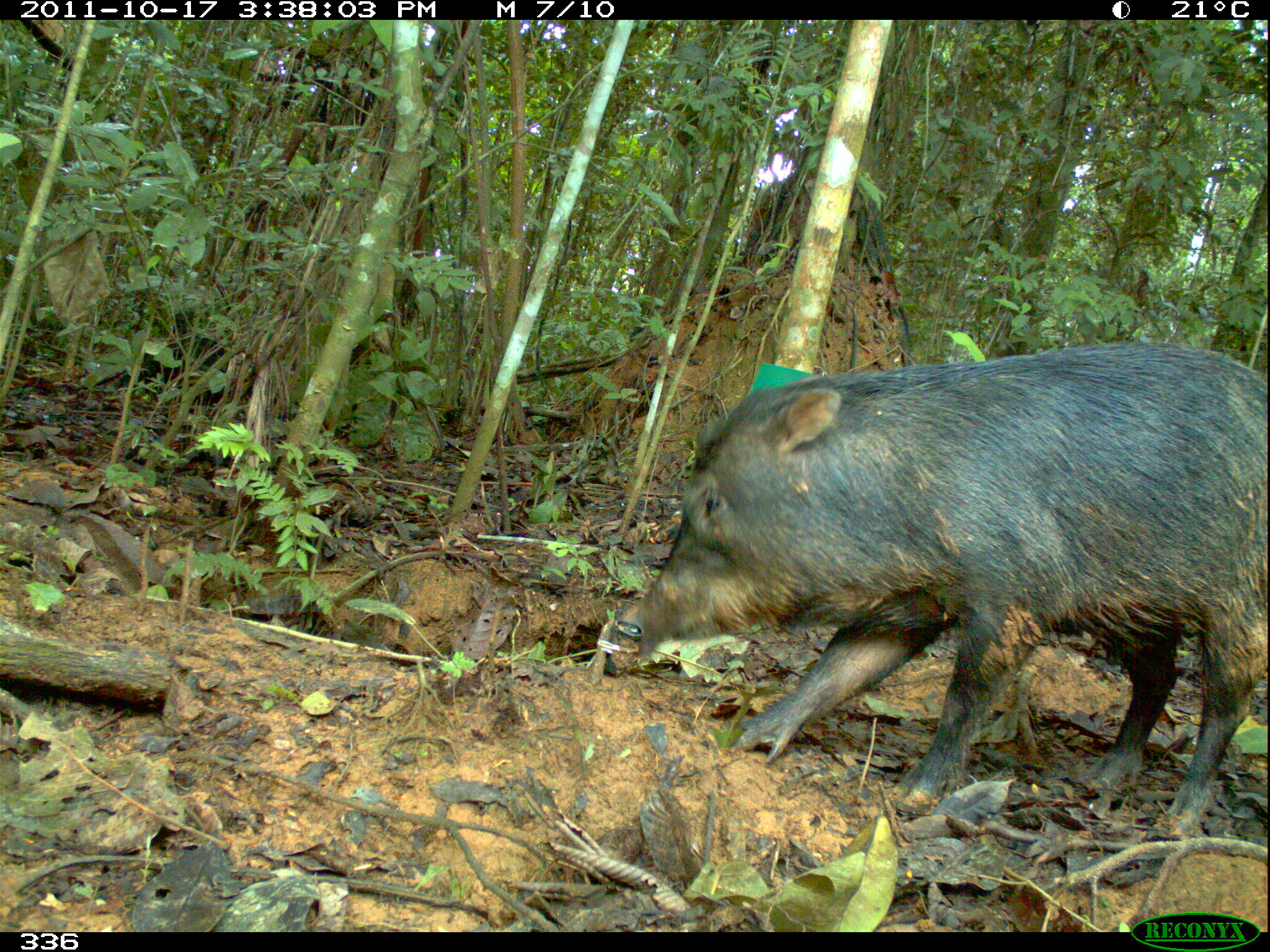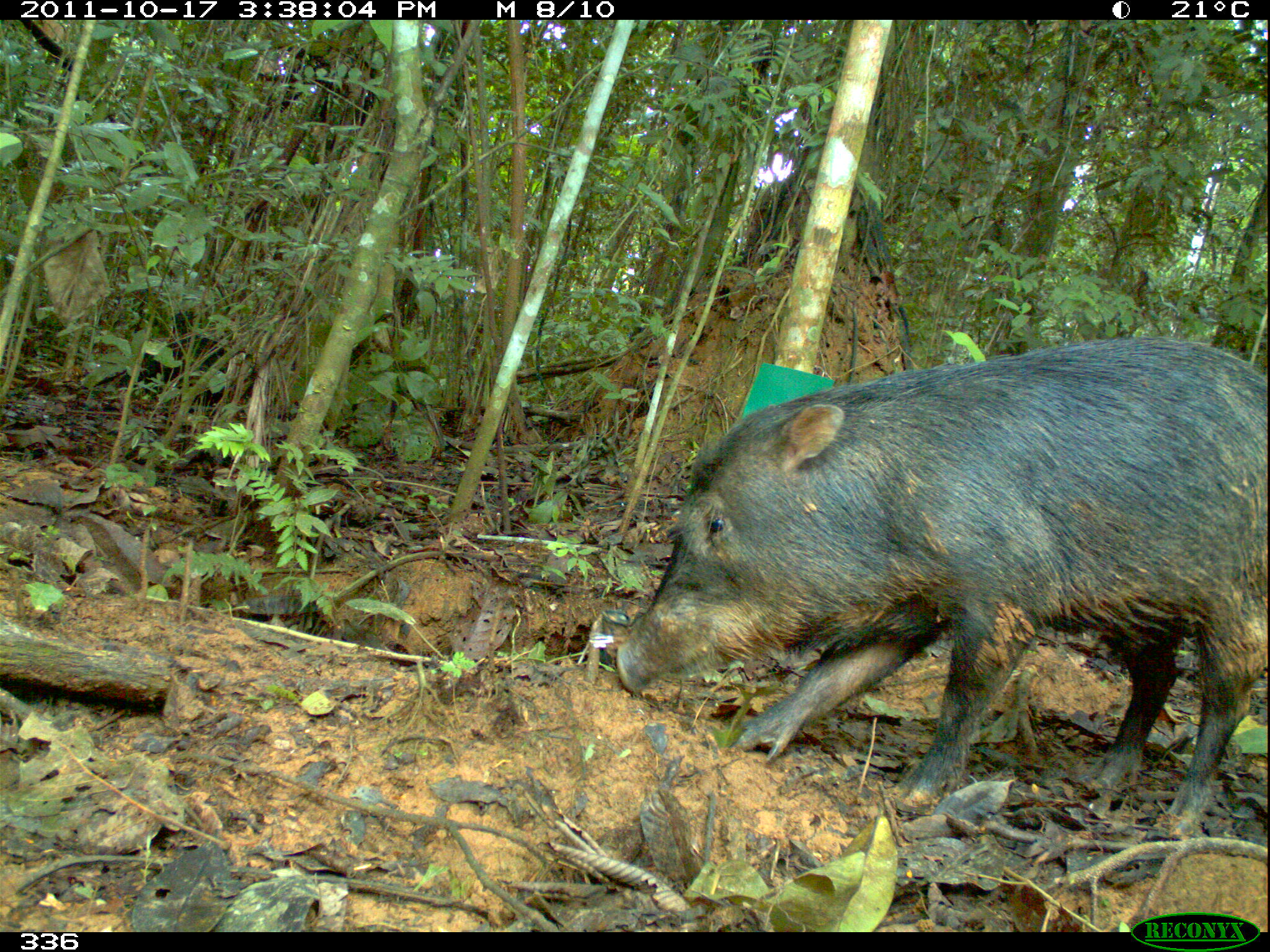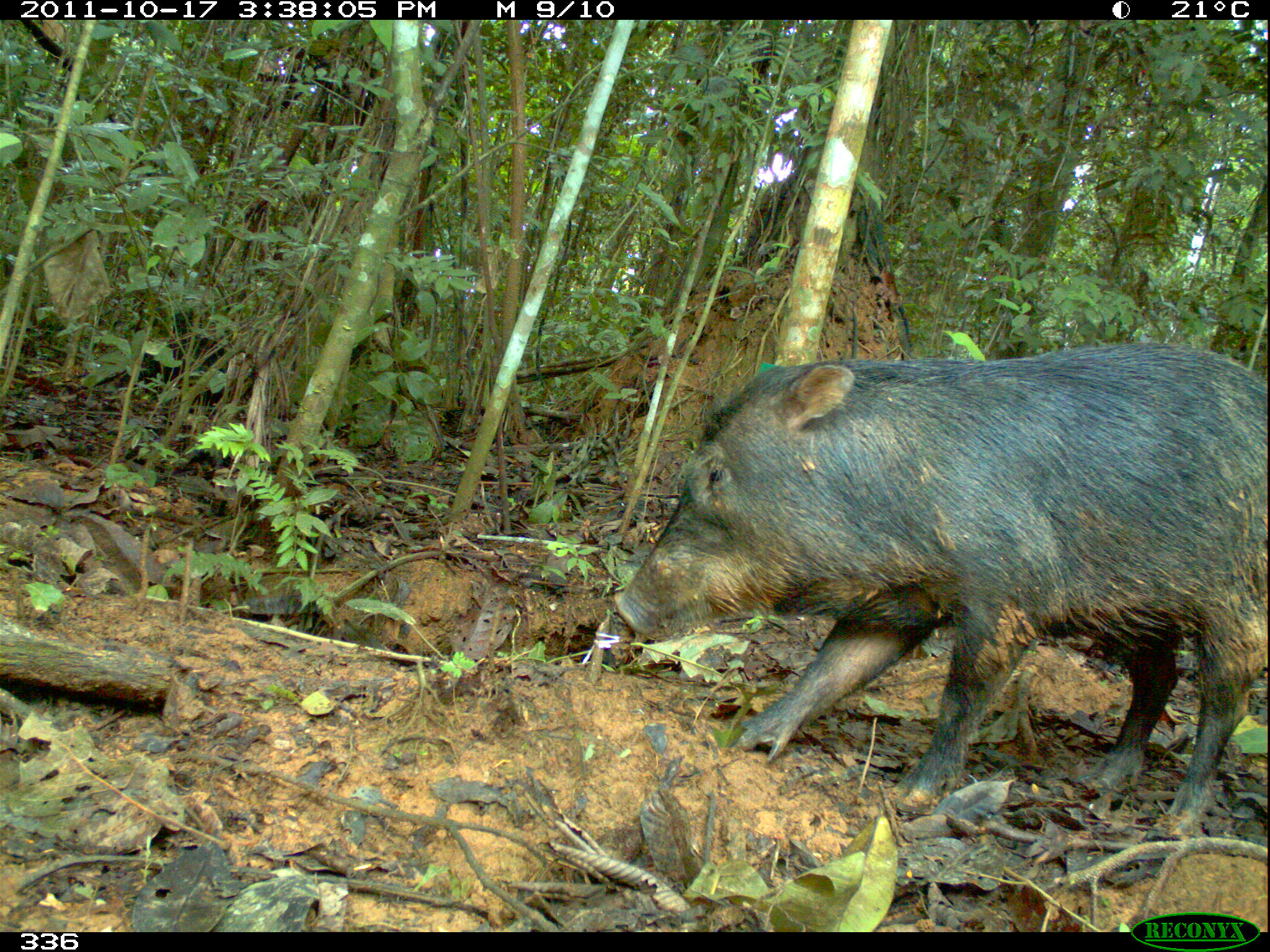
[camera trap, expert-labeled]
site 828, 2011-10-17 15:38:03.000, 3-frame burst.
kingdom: Animalia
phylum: Chordata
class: Mammalia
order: Artiodactyla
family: Tayassuidae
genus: Tayassu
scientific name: Tayassu pecari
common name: white-lipped peccary